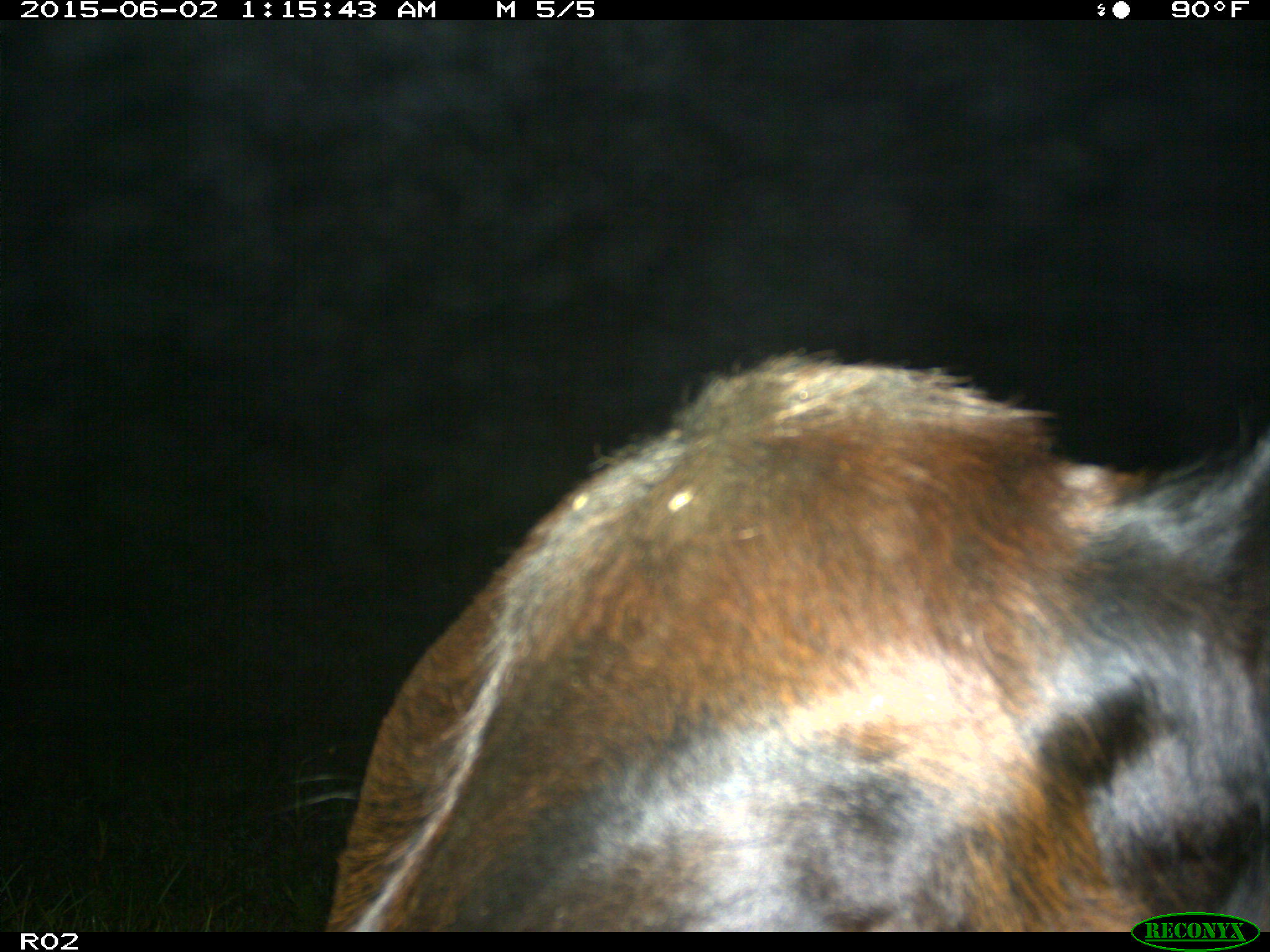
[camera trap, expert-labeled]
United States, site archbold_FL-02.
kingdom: Animalia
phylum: Chordata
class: Mammalia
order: Artiodactyla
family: Bovidae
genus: Bos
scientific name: Bos taurus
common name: domestic cow